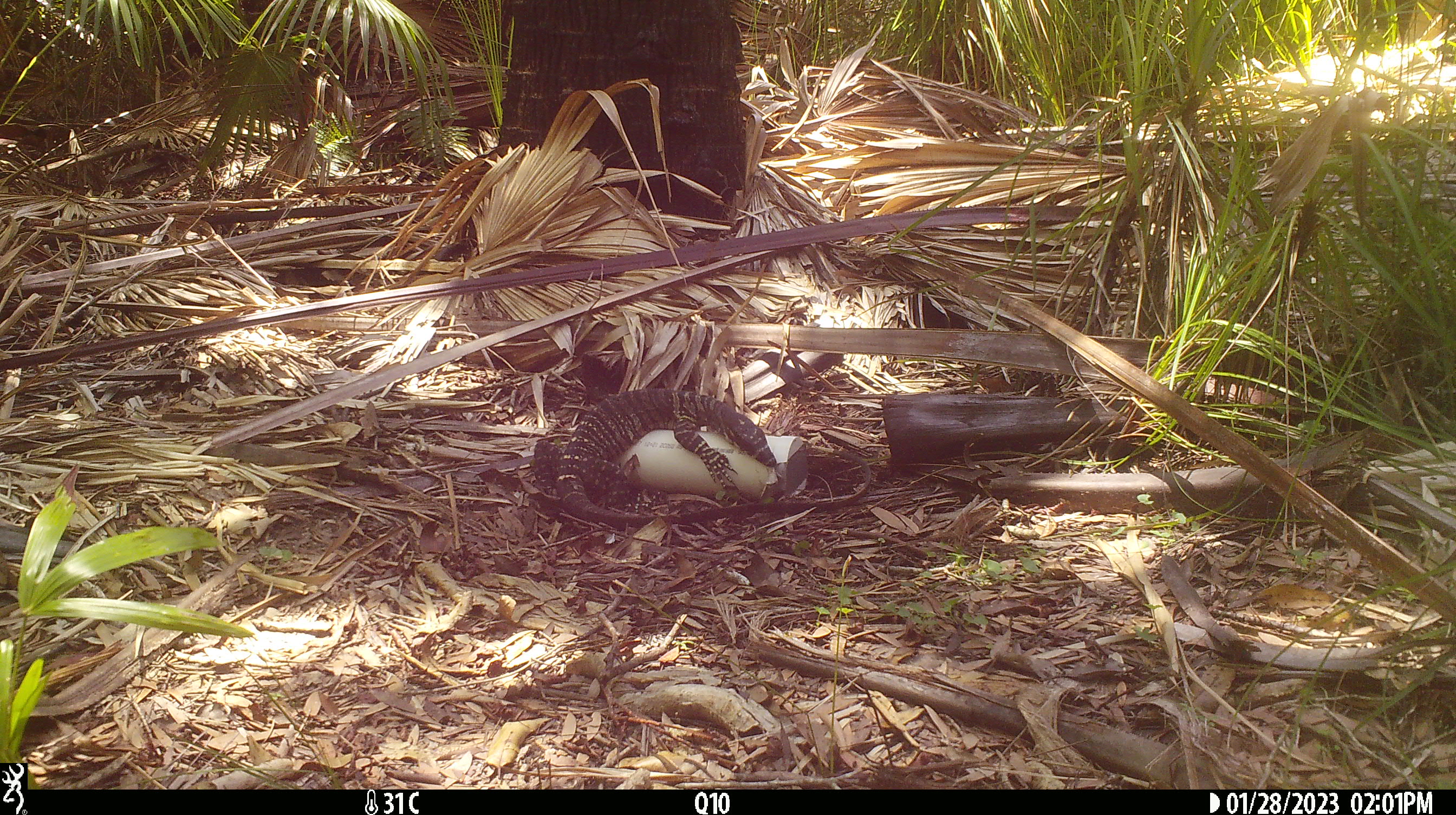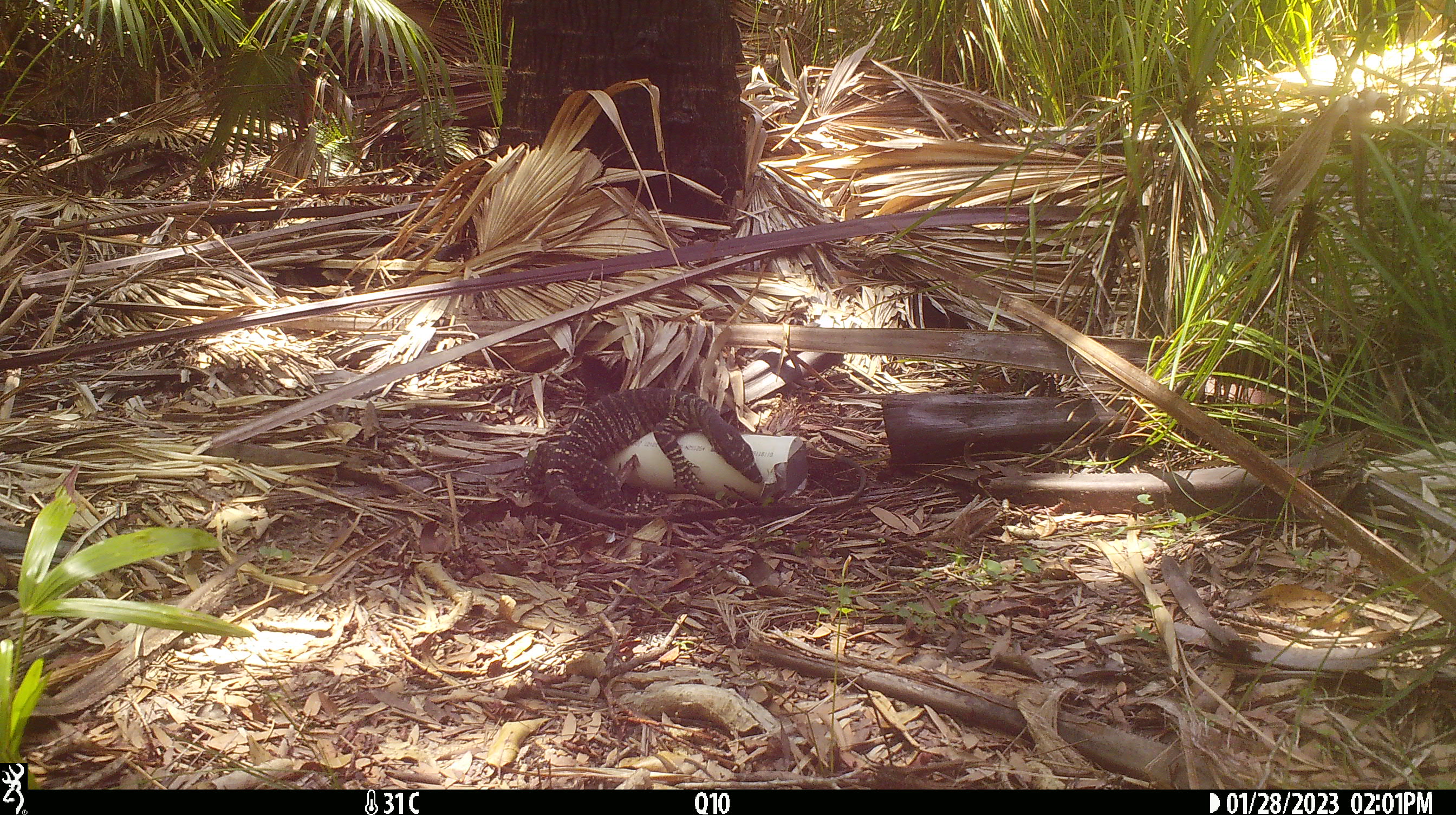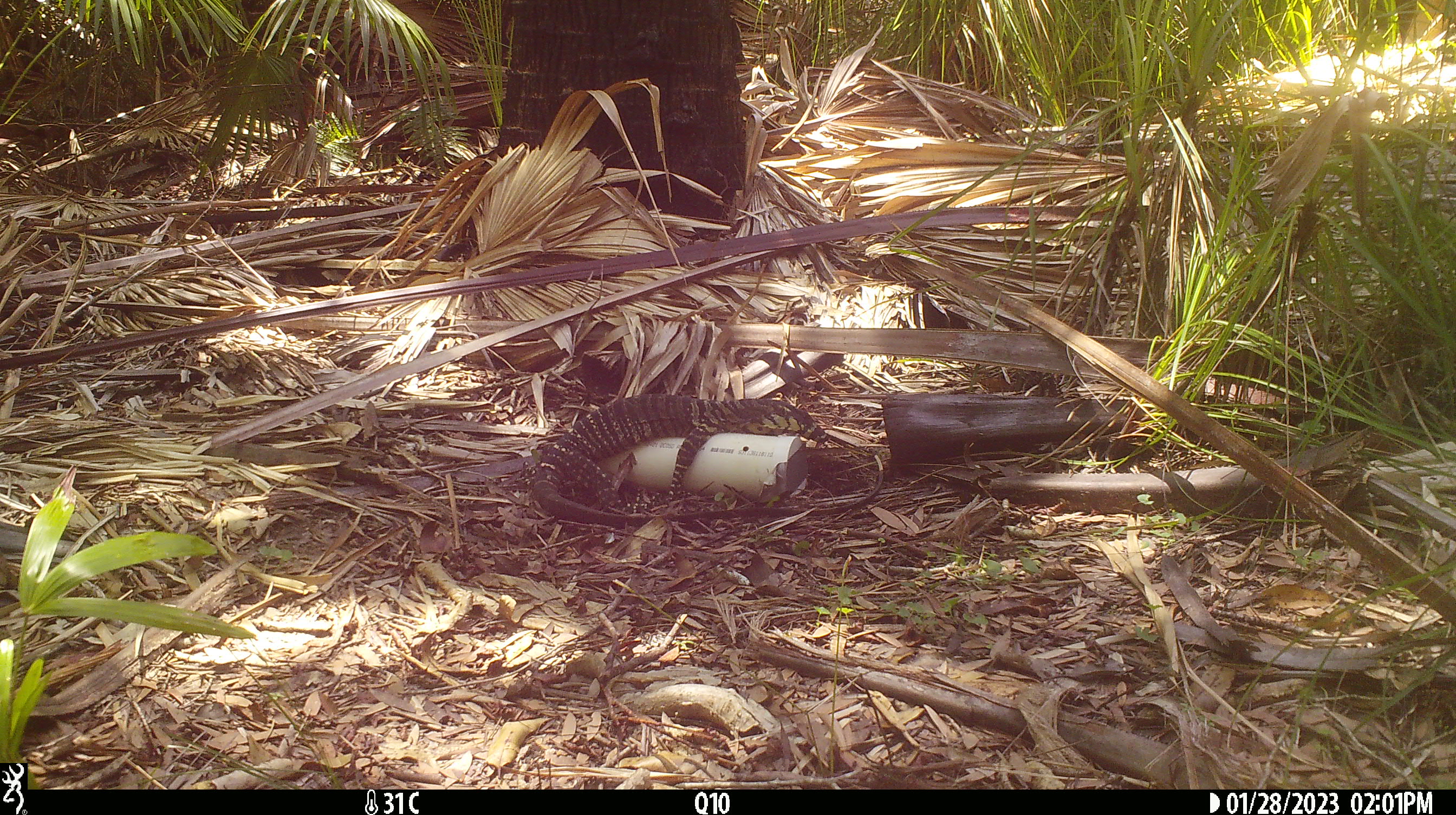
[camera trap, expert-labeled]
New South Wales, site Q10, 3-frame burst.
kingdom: Animalia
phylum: Chordata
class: Reptilia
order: Squamata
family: Varanidae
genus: Varanus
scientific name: Varanus varius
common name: lace monitor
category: goanna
Goanna (lace monitor) (Varanus varius).